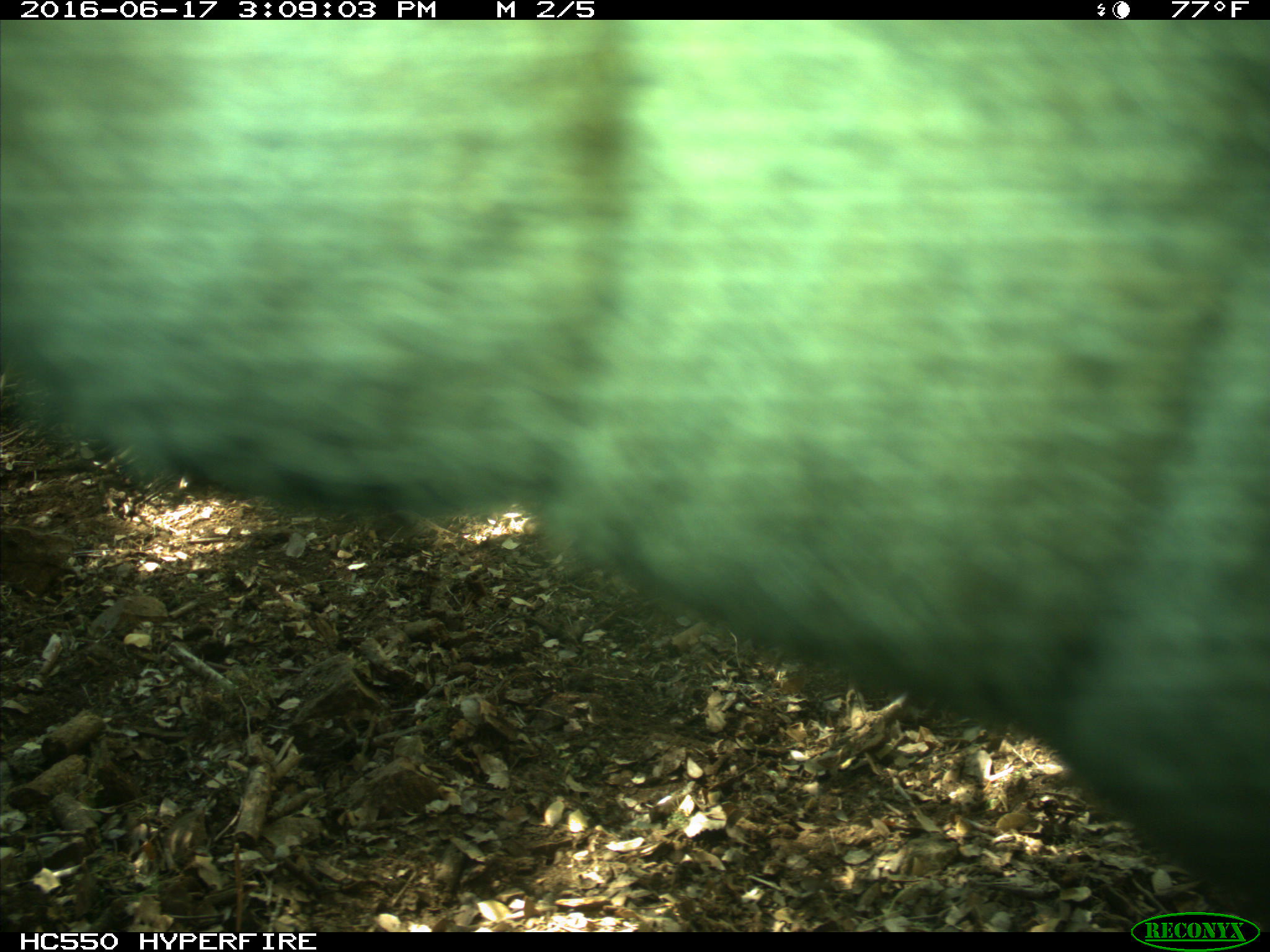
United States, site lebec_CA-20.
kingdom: Animalia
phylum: Chordata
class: Mammalia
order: Artiodactyla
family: Bovidae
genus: Bos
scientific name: Bos taurus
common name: domestic cow